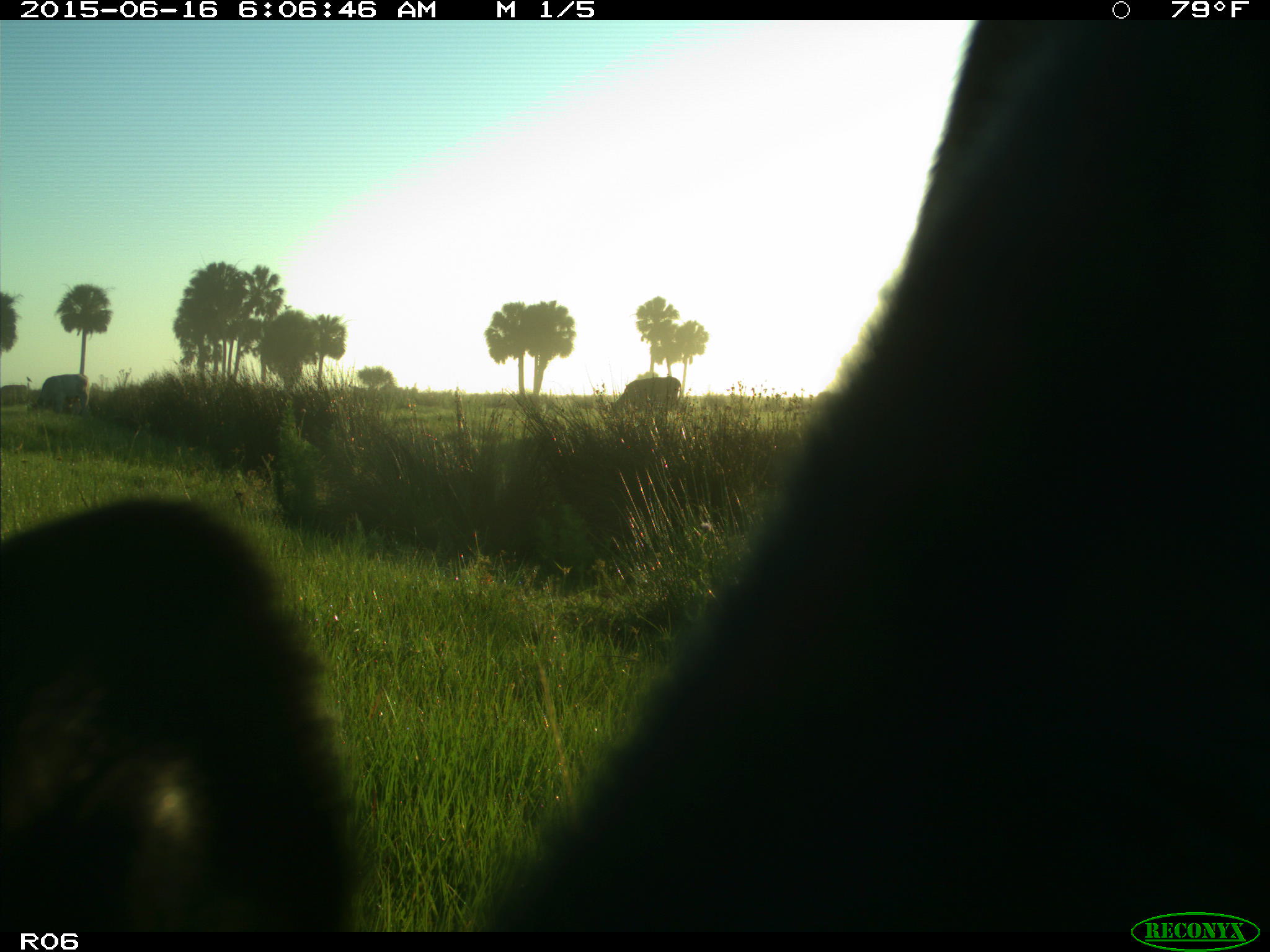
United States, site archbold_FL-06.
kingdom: Animalia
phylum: Chordata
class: Mammalia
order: Artiodactyla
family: Bovidae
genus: Bos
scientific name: Bos taurus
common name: domestic cow